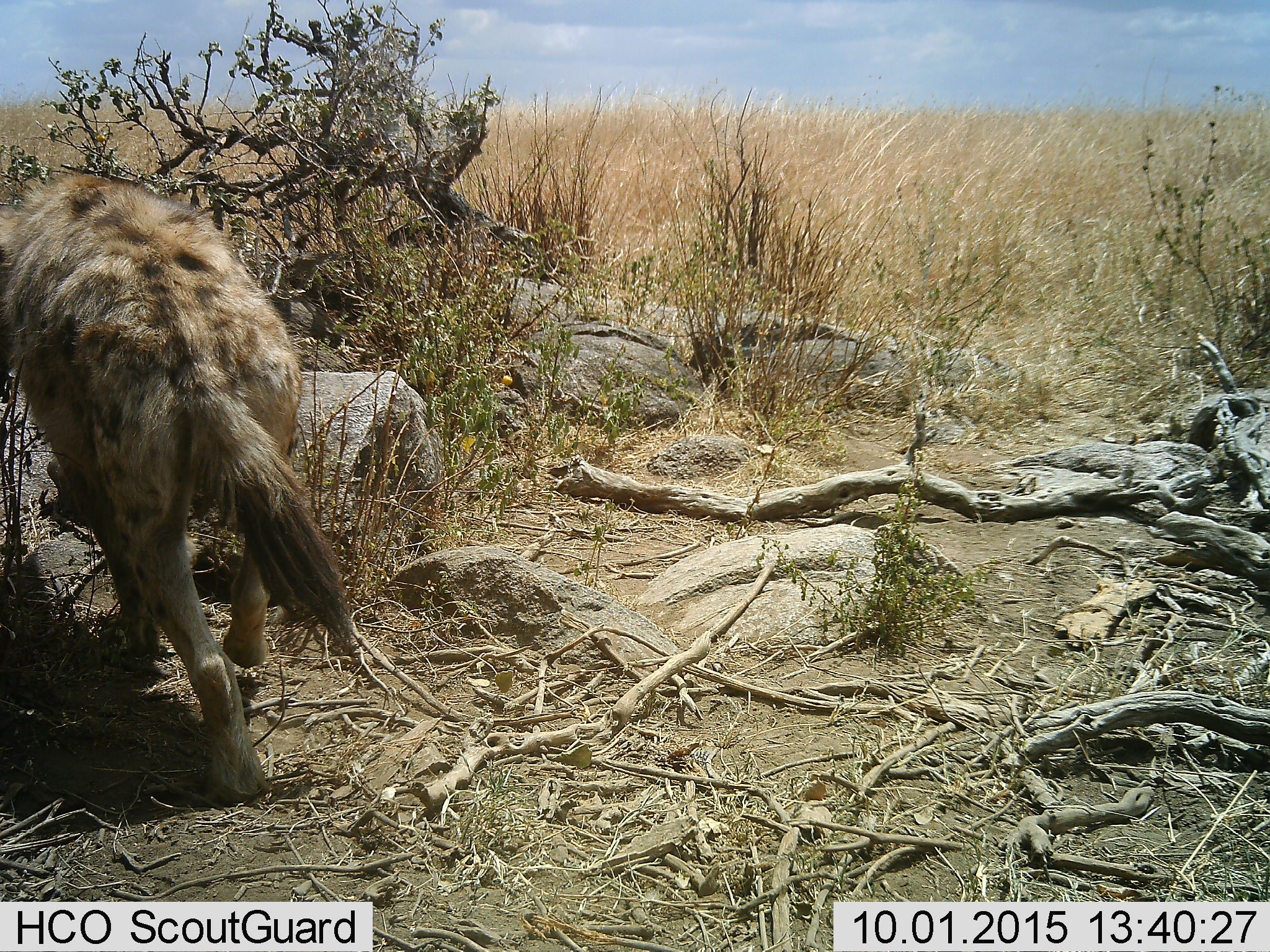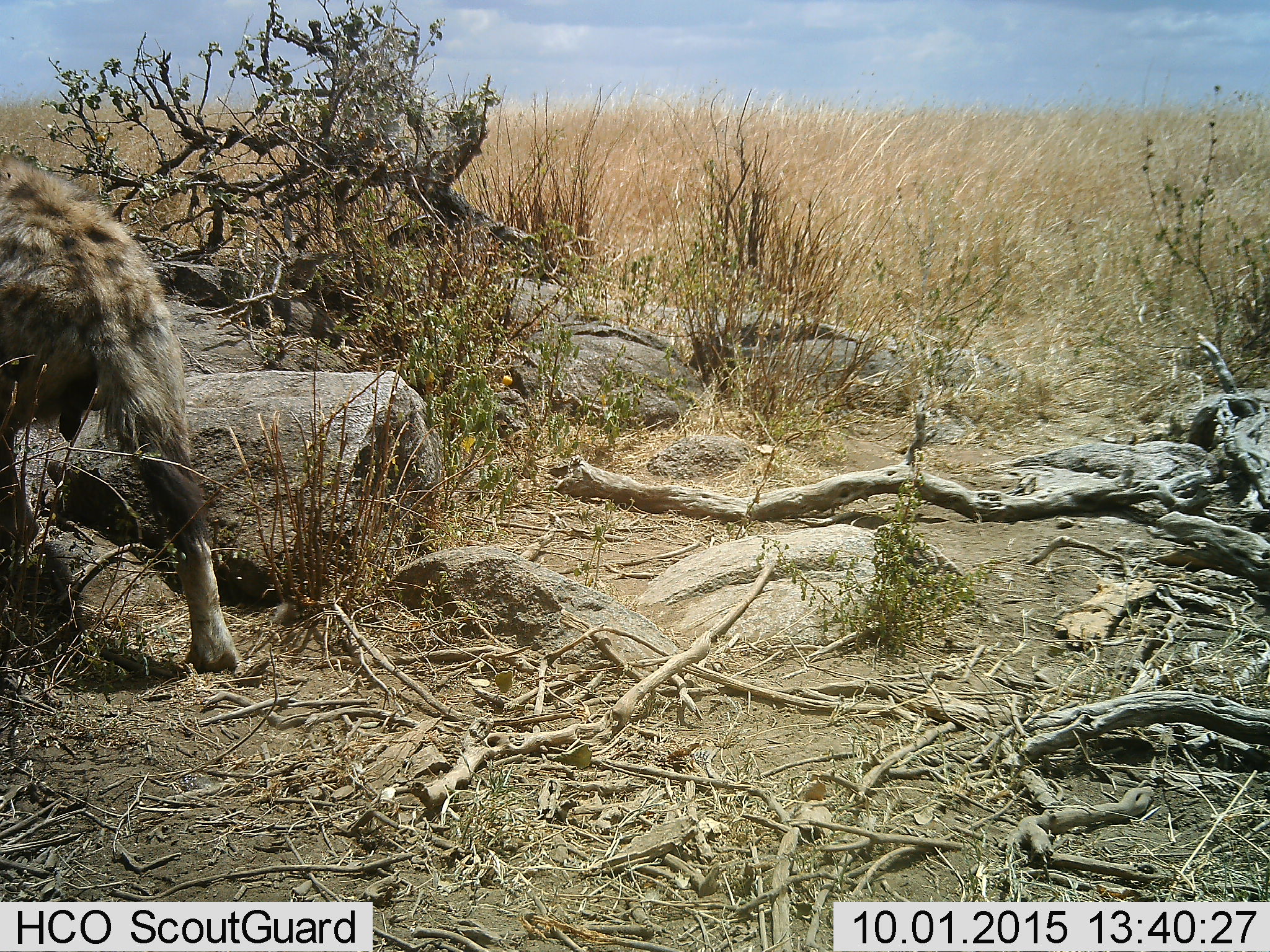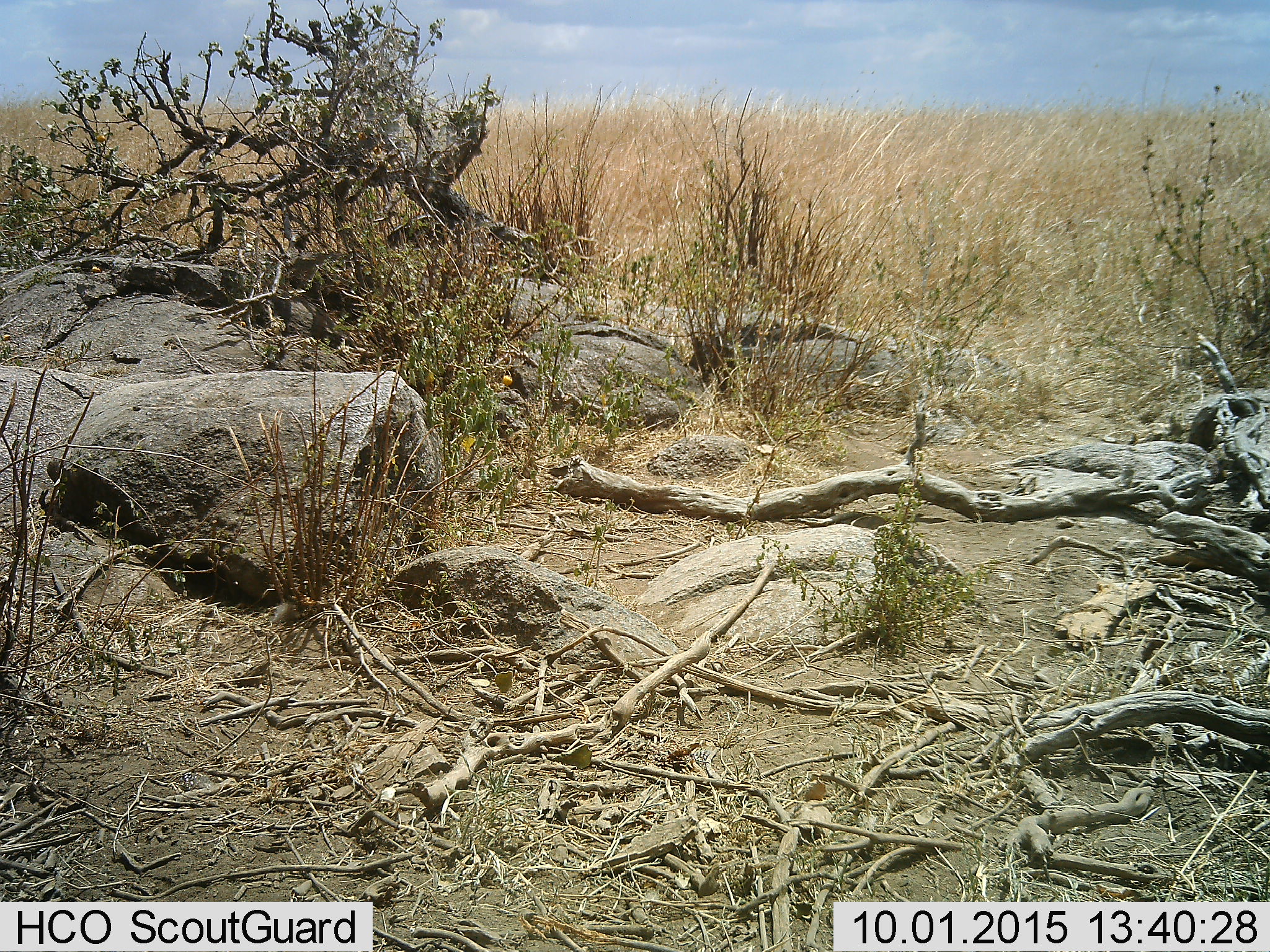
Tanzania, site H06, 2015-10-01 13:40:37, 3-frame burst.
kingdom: Animalia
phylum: Chordata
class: Mammalia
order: Carnivora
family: Hyaenidae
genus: Crocuta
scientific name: Crocuta crocuta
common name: spotted hyena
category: hyenaspotted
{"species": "hyenaspotted (spotted hyena) (Crocuta crocuta)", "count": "1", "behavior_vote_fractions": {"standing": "10%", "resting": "0%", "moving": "100%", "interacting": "0%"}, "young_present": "0%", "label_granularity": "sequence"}